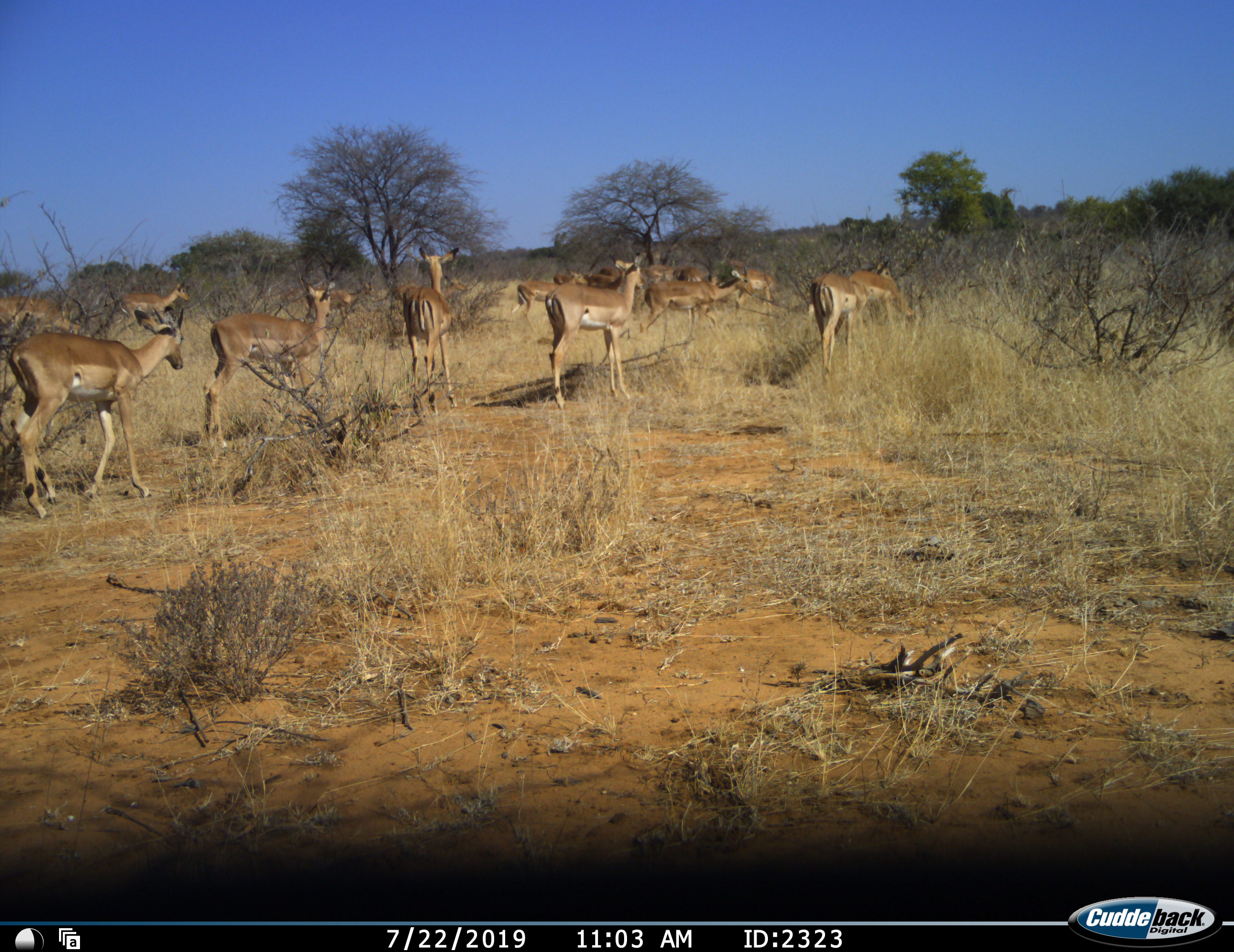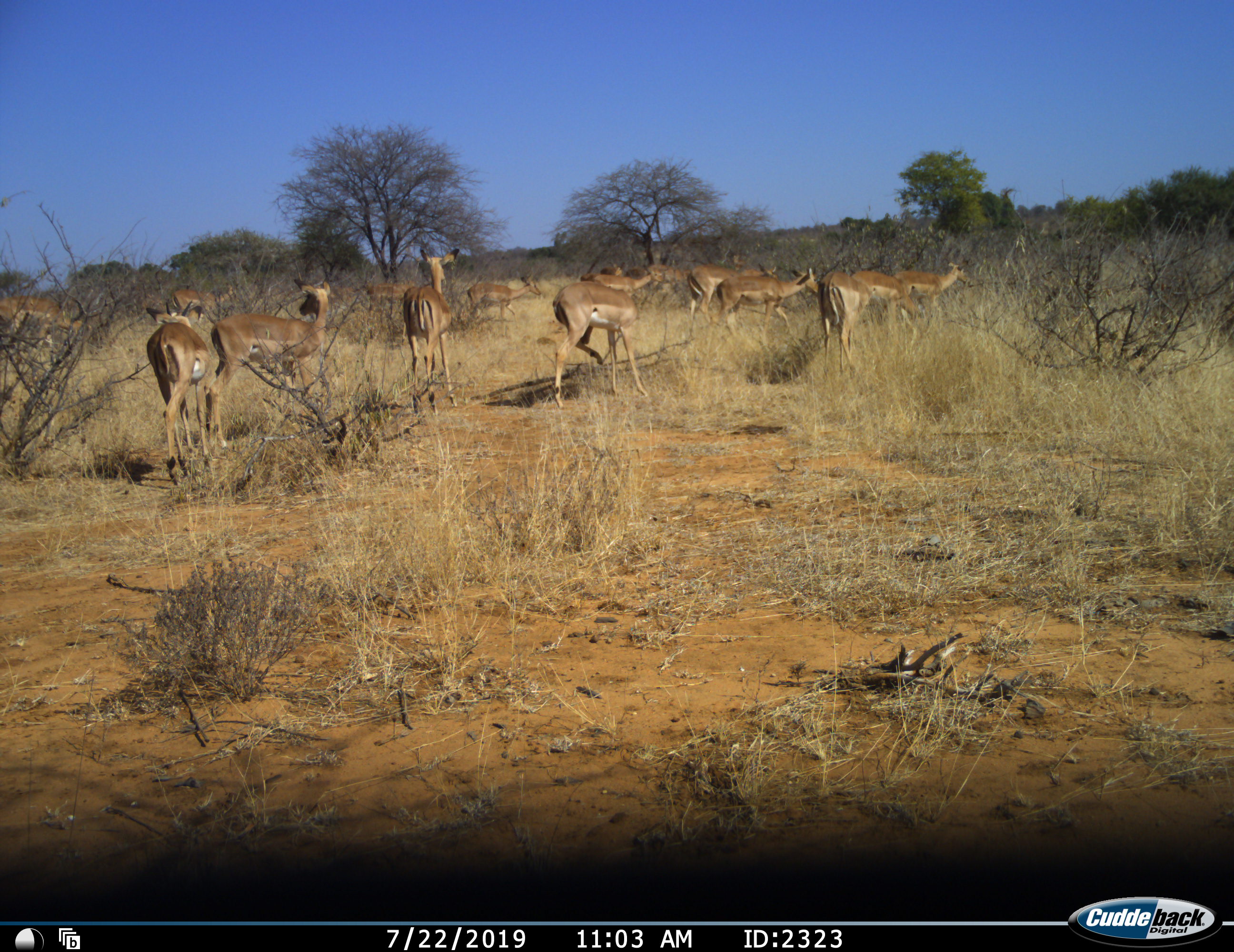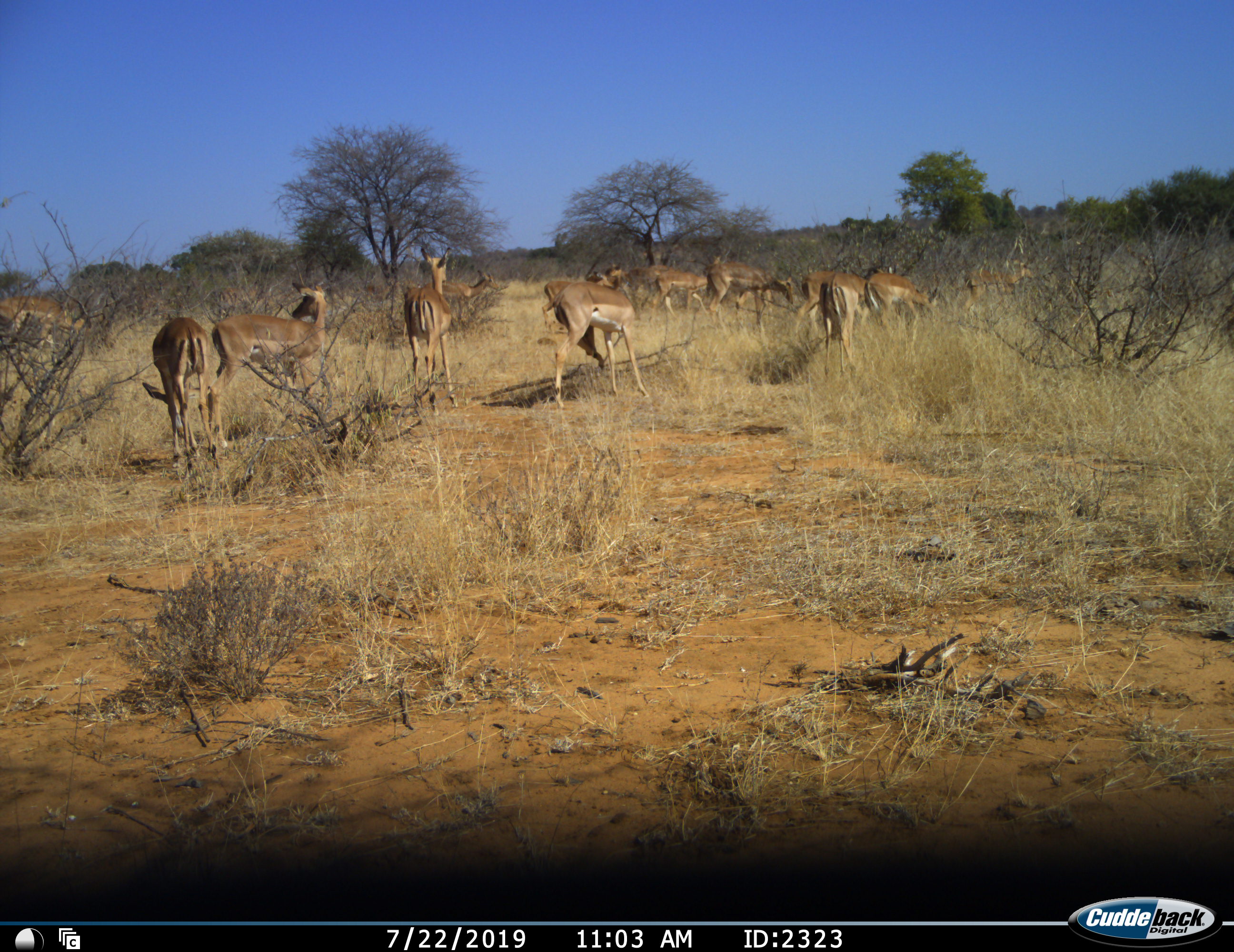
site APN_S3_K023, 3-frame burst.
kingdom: Animalia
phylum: Chordata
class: Mammalia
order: Artiodactyla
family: Bovidae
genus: Aepyceros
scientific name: Aepyceros melampus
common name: impala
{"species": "impala (Aepyceros melampus)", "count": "11-50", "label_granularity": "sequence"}